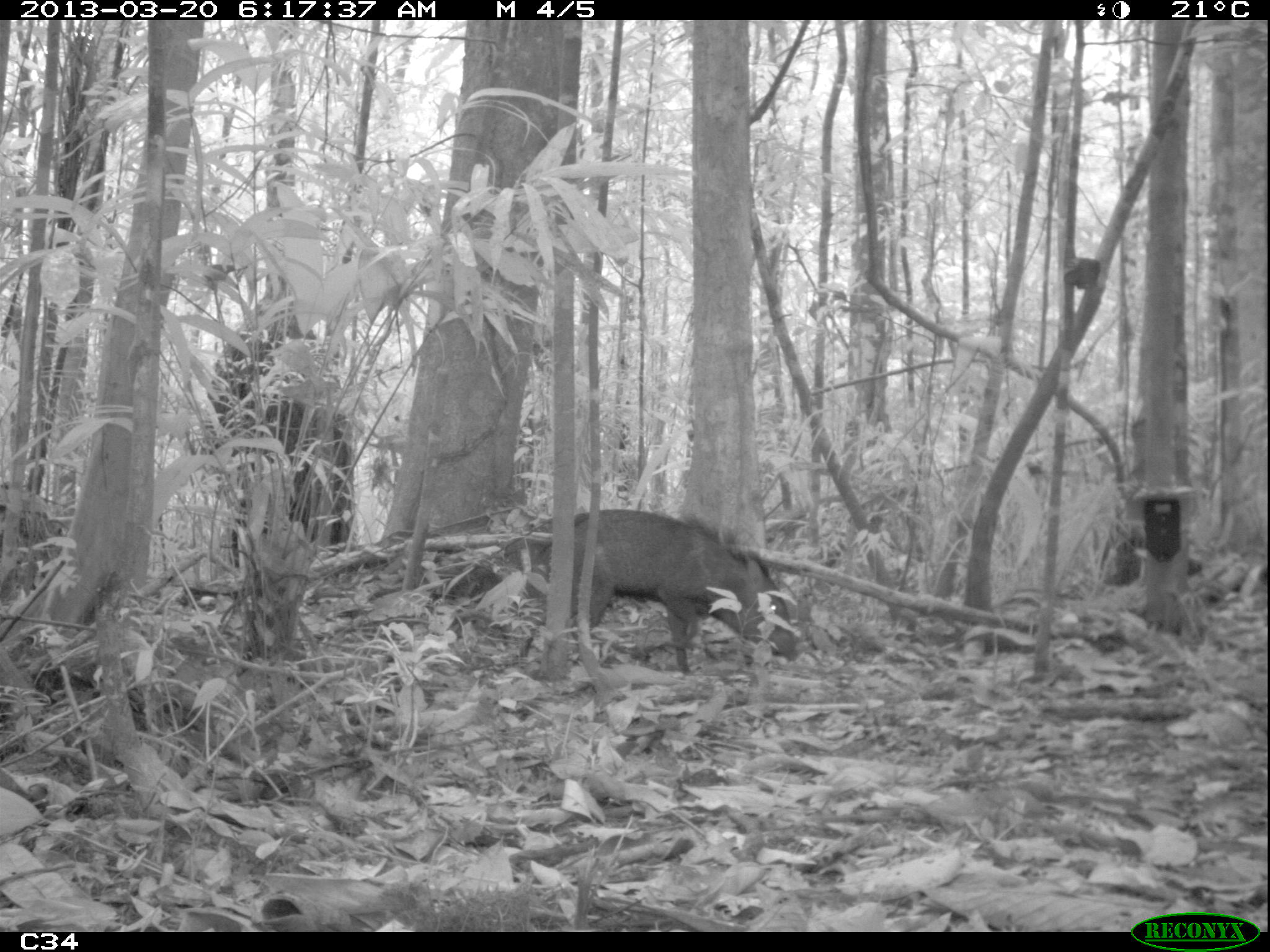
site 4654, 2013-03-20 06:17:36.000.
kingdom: Animalia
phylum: Chordata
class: Mammalia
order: Artiodactyla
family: Tayassuidae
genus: Pecari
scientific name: Pecari tajacu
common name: collared peccary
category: tayassu tajacu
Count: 2.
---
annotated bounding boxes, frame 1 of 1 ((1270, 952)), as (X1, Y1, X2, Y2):
tayassu tajacu: (517, 508, 797, 677)